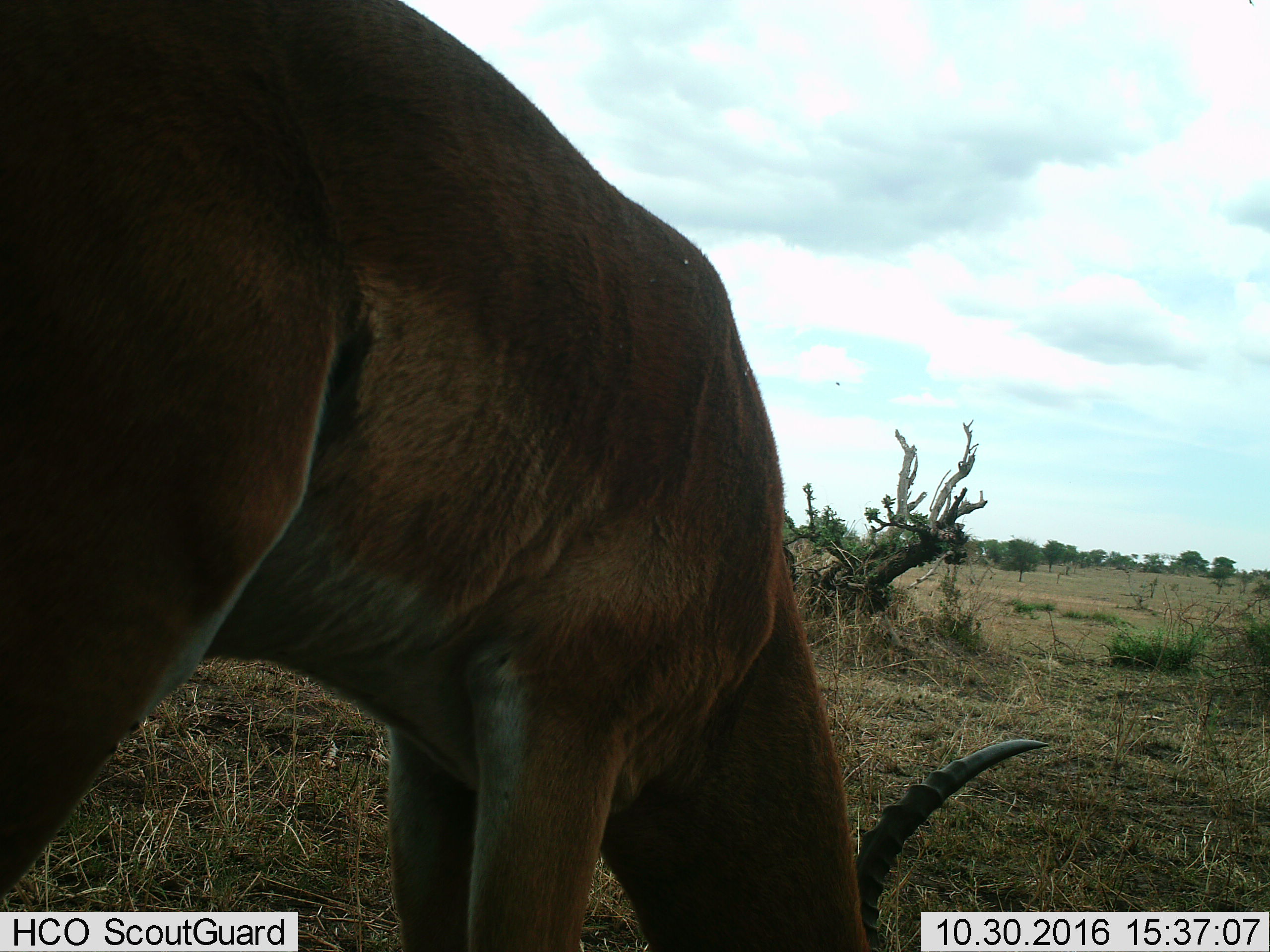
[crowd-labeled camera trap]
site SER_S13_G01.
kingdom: Animalia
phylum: Chordata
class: Mammalia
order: Artiodactyla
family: Bovidae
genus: Aepyceros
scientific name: Aepyceros melampus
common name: impala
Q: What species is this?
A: Impala (Aepyceros melampus).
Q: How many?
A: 1.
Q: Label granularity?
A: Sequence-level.